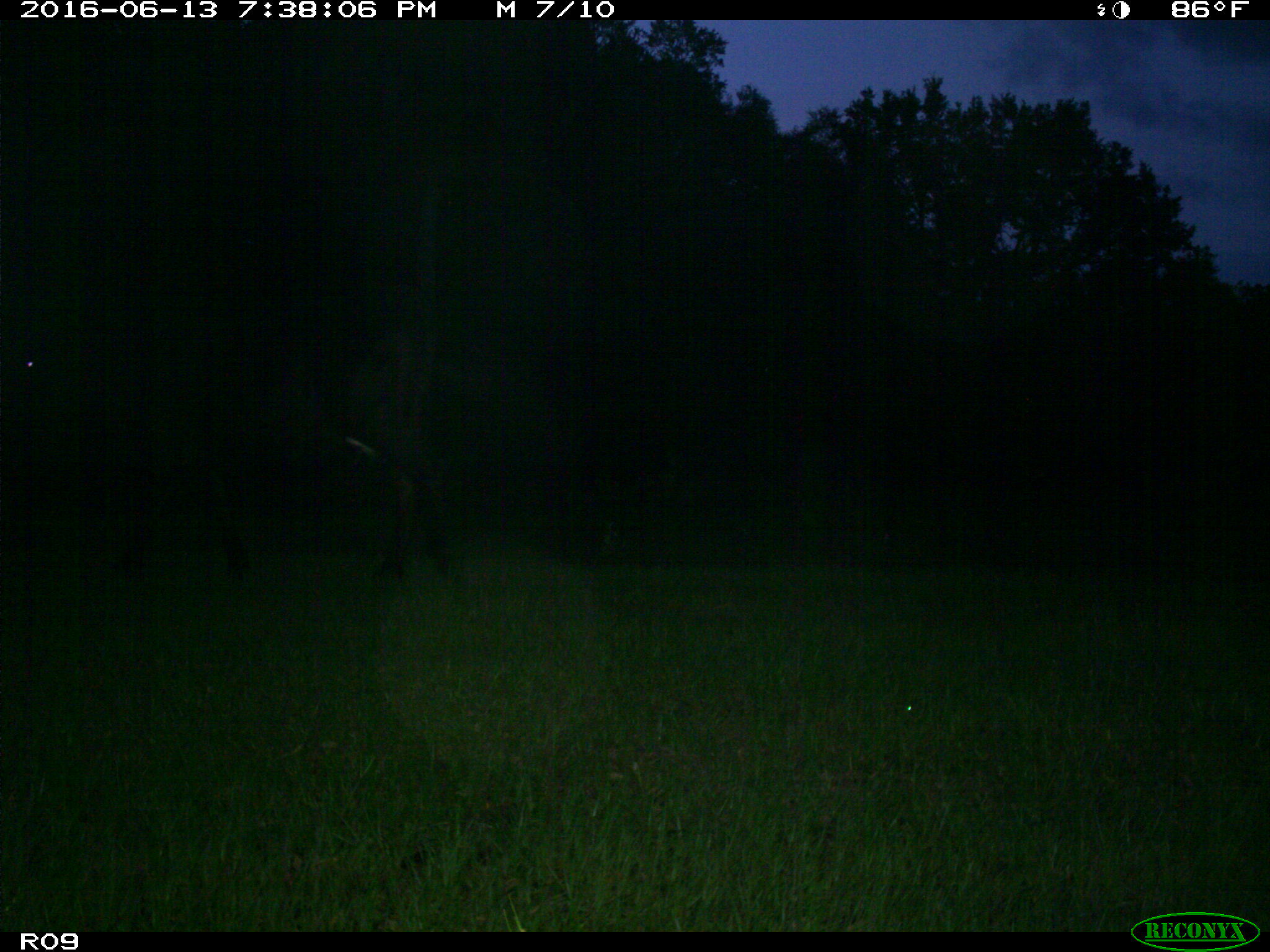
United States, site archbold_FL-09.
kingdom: Animalia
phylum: Chordata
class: Mammalia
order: Artiodactyla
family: Bovidae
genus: Bos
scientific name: Bos taurus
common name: domestic cow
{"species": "Bos taurus (domestic cow)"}